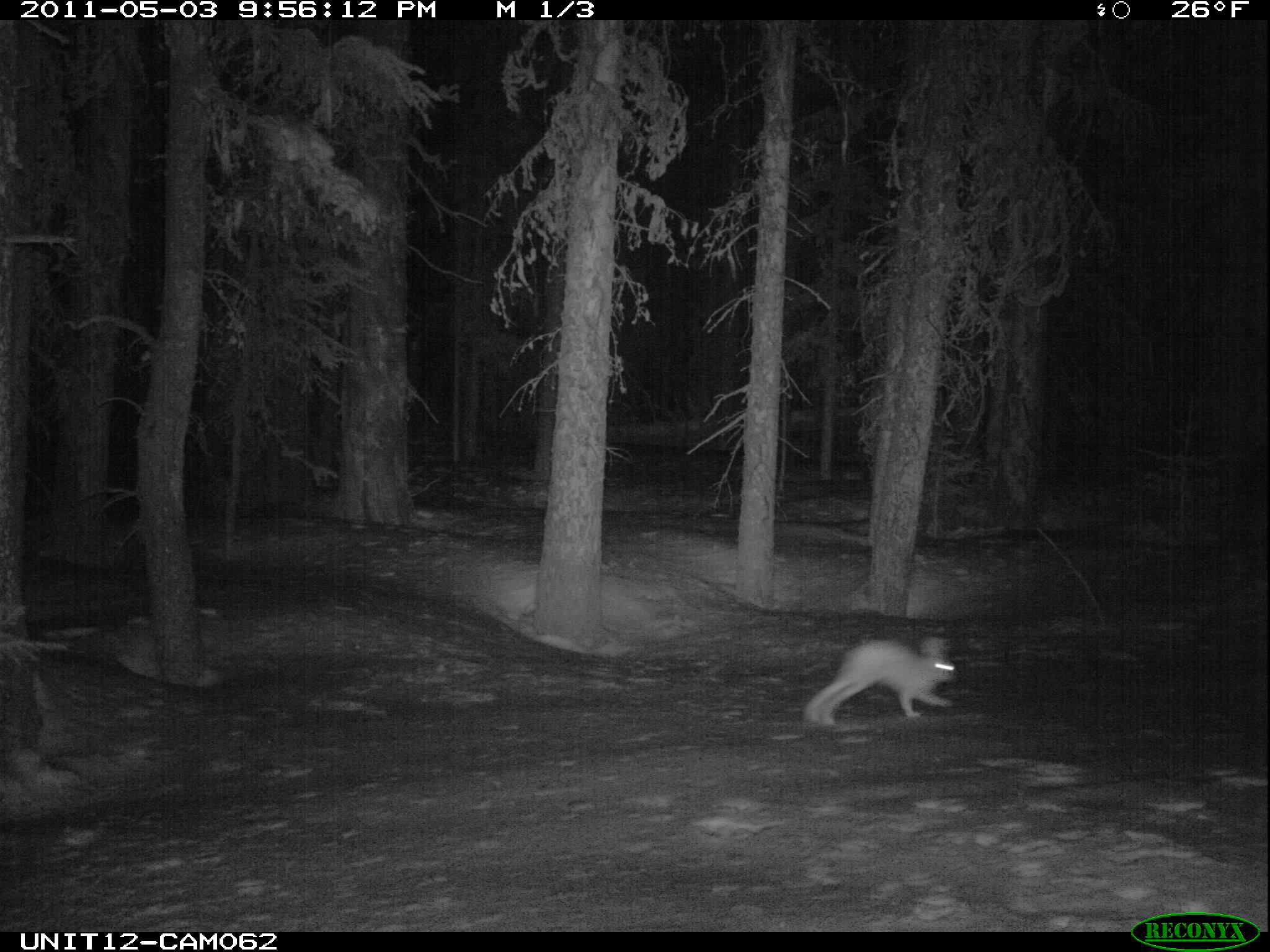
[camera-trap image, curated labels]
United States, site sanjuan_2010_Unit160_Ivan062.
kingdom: Animalia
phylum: Chordata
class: Mammalia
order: Lagomorpha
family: Leporidae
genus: Lepus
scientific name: Lepus americanus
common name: snowshoe hare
Lepus americanus (snowshoe hare).